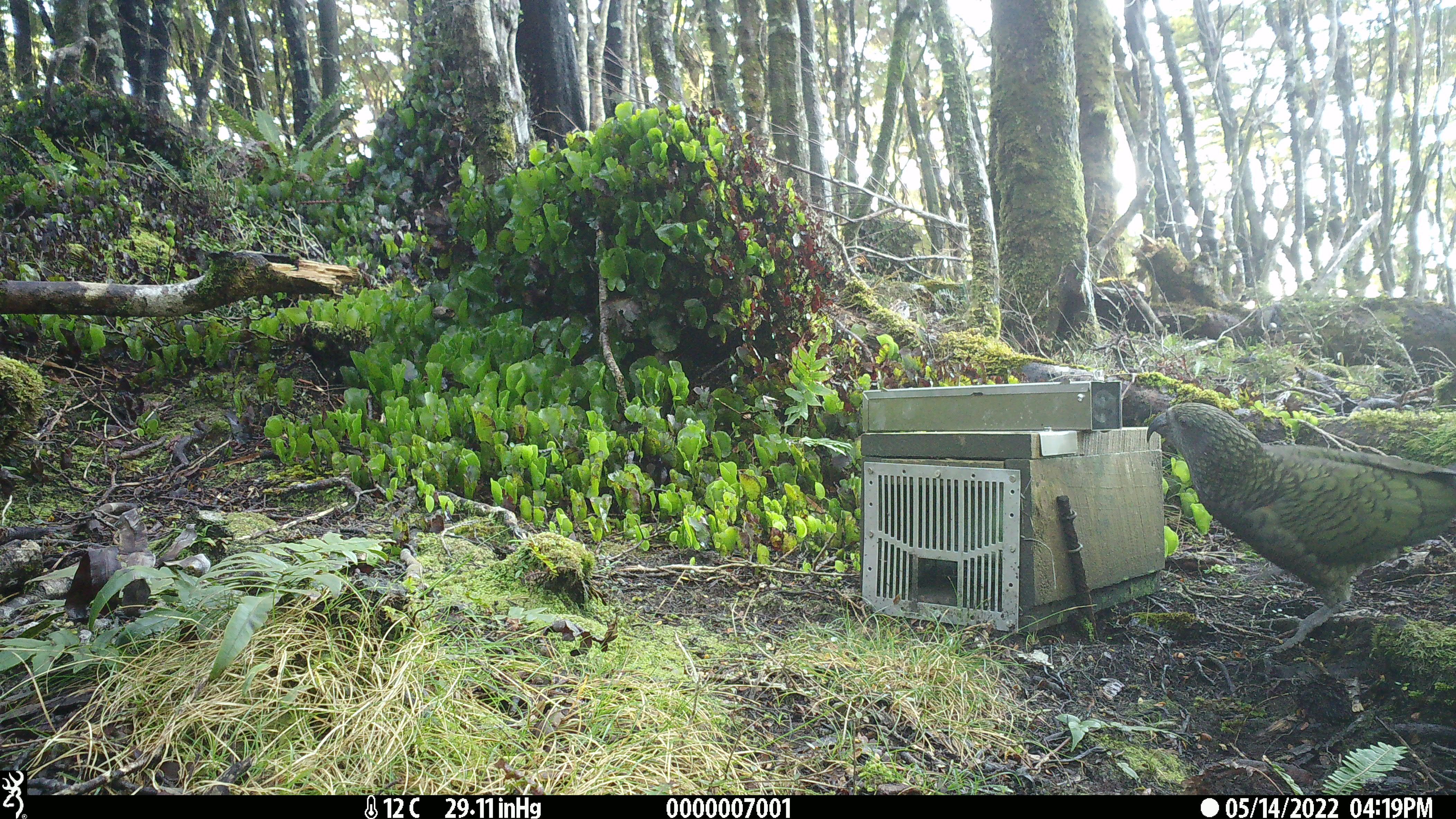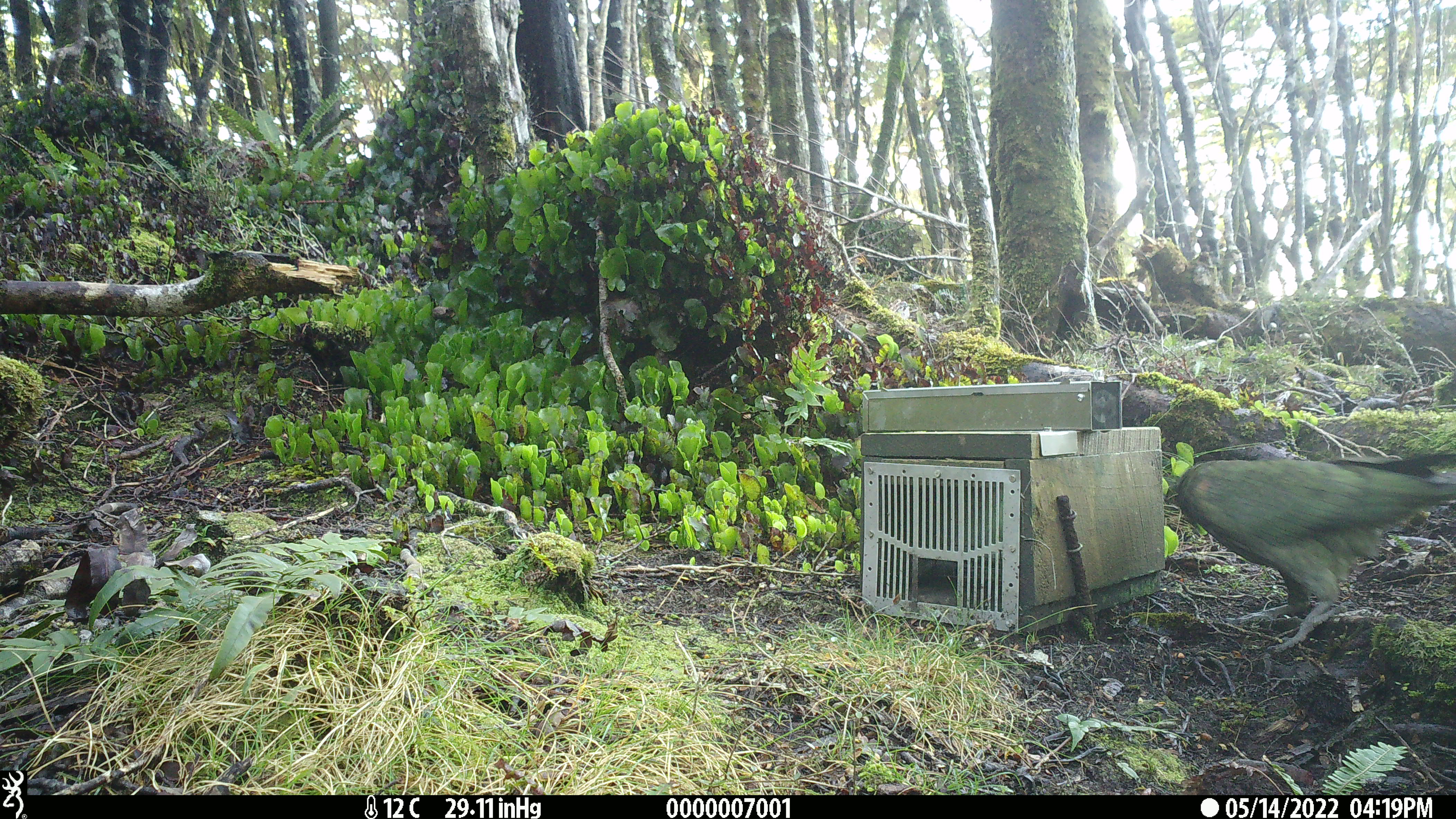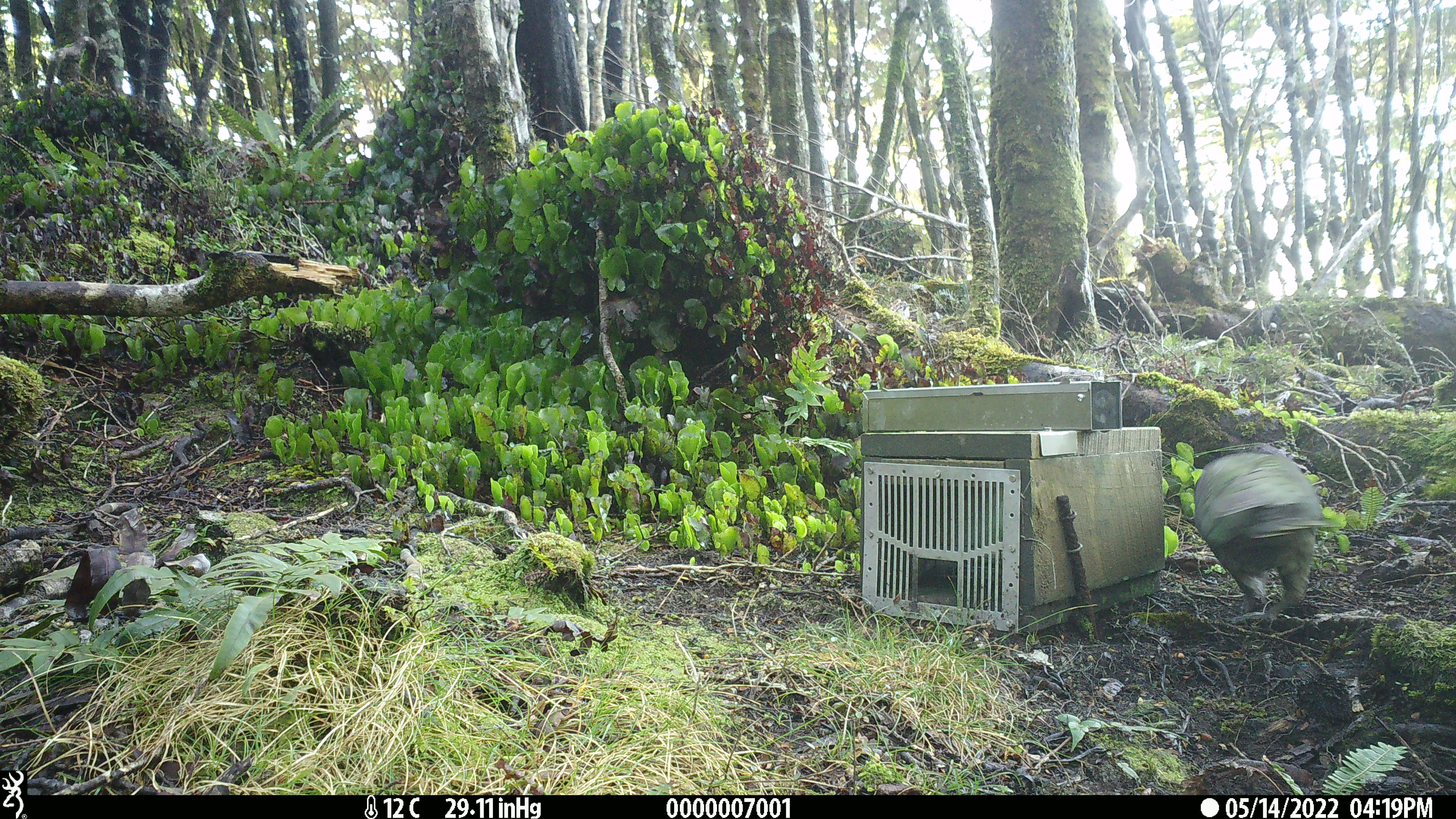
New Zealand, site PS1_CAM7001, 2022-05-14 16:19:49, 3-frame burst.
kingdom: Animalia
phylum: Chordata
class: Aves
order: Psittaciformes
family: Strigopidae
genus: Nestor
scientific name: Nestor notabilis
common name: kea